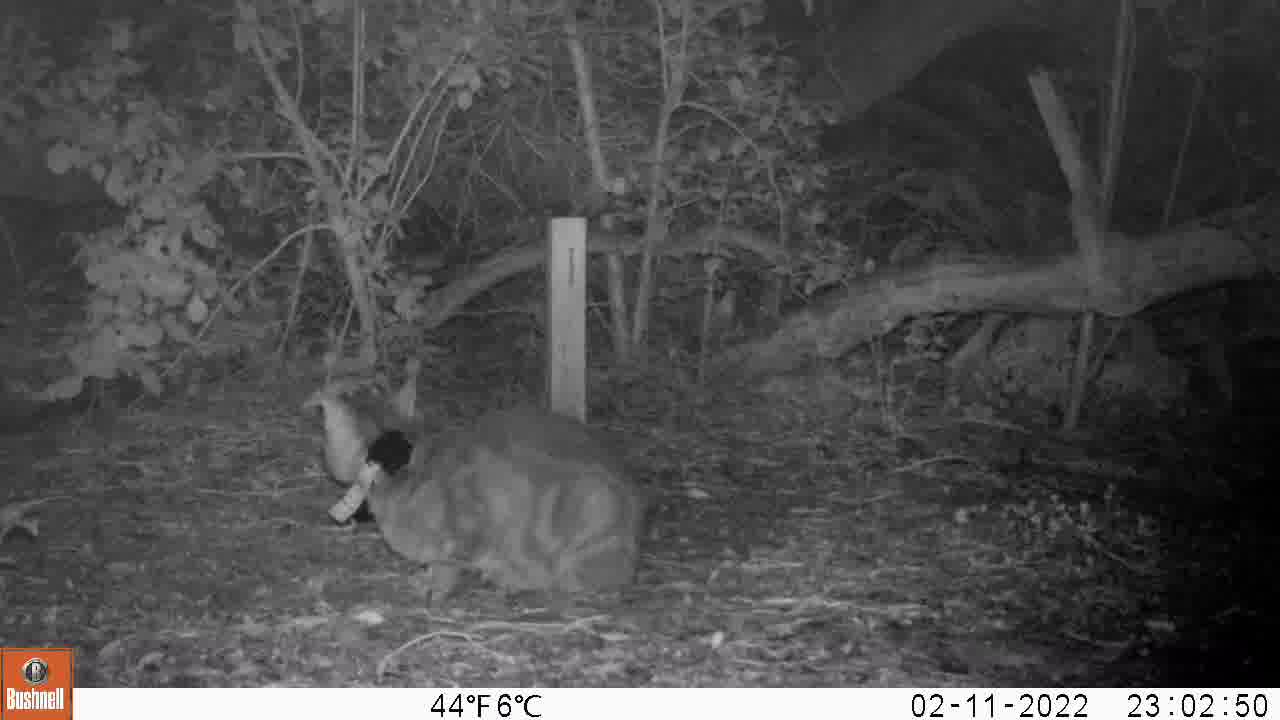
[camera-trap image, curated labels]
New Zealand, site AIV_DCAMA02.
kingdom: Animalia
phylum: Chordata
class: Mammalia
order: Carnivora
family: Felidae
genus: Felis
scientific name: Felis catus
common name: domestic cat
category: cat